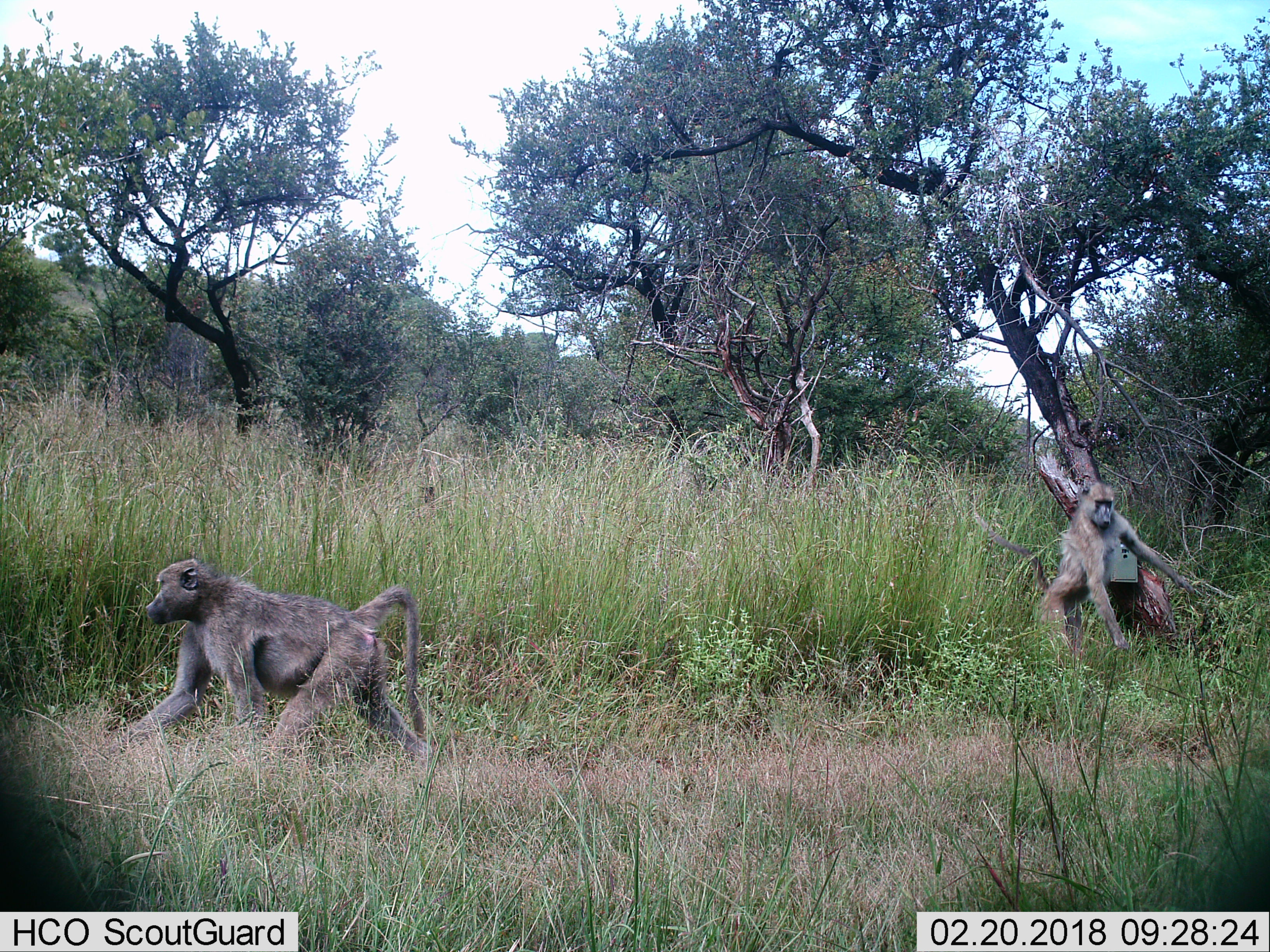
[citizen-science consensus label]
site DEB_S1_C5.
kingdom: Animalia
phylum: Chordata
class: Mammalia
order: Primates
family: Cercopithecidae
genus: Papio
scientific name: Papio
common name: baboon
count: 2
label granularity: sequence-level